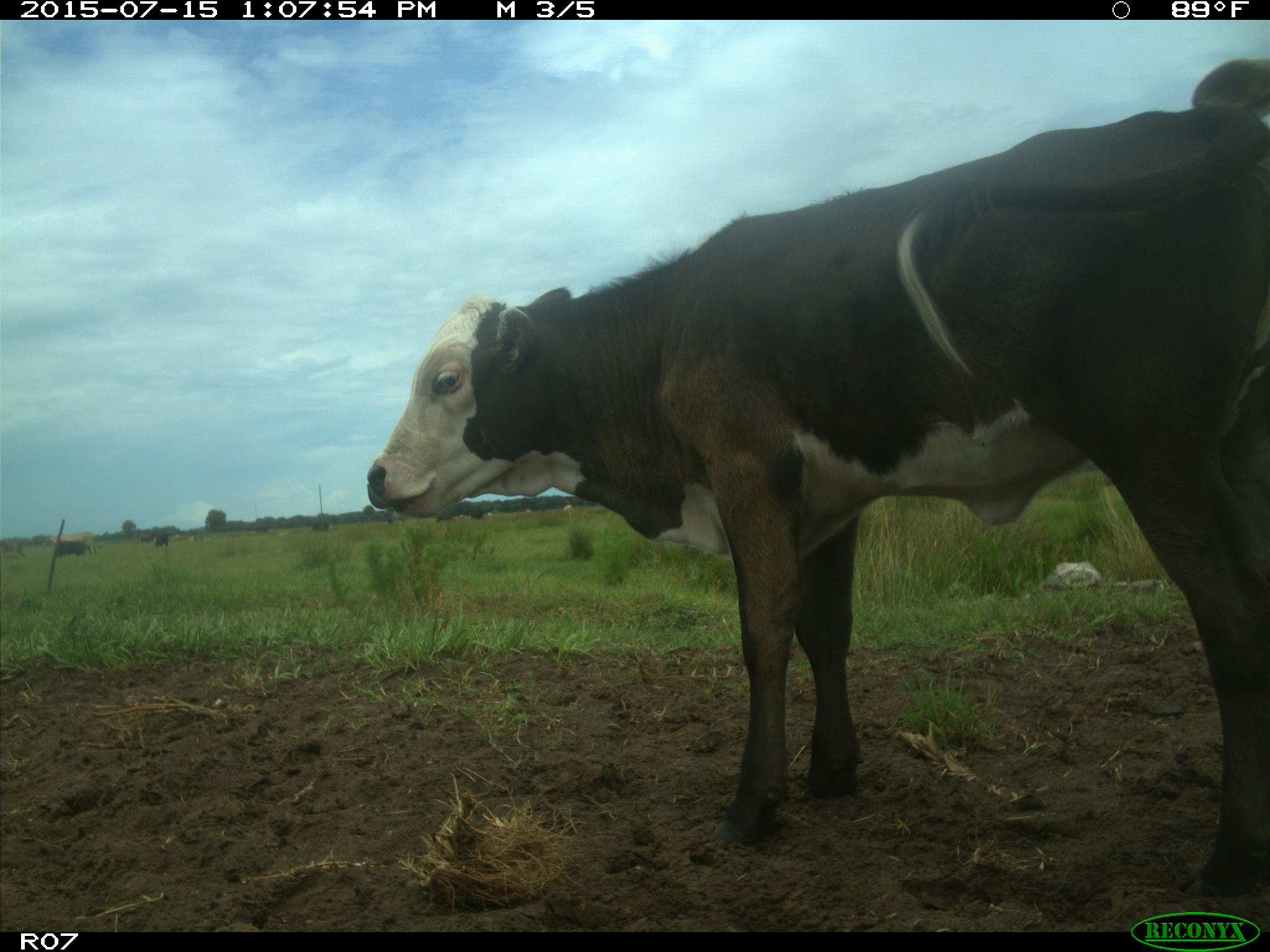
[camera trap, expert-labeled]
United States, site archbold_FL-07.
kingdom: Animalia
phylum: Chordata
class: Mammalia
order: Artiodactyla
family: Bovidae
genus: Bos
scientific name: Bos taurus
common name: domestic cow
Bos taurus (domestic cow).